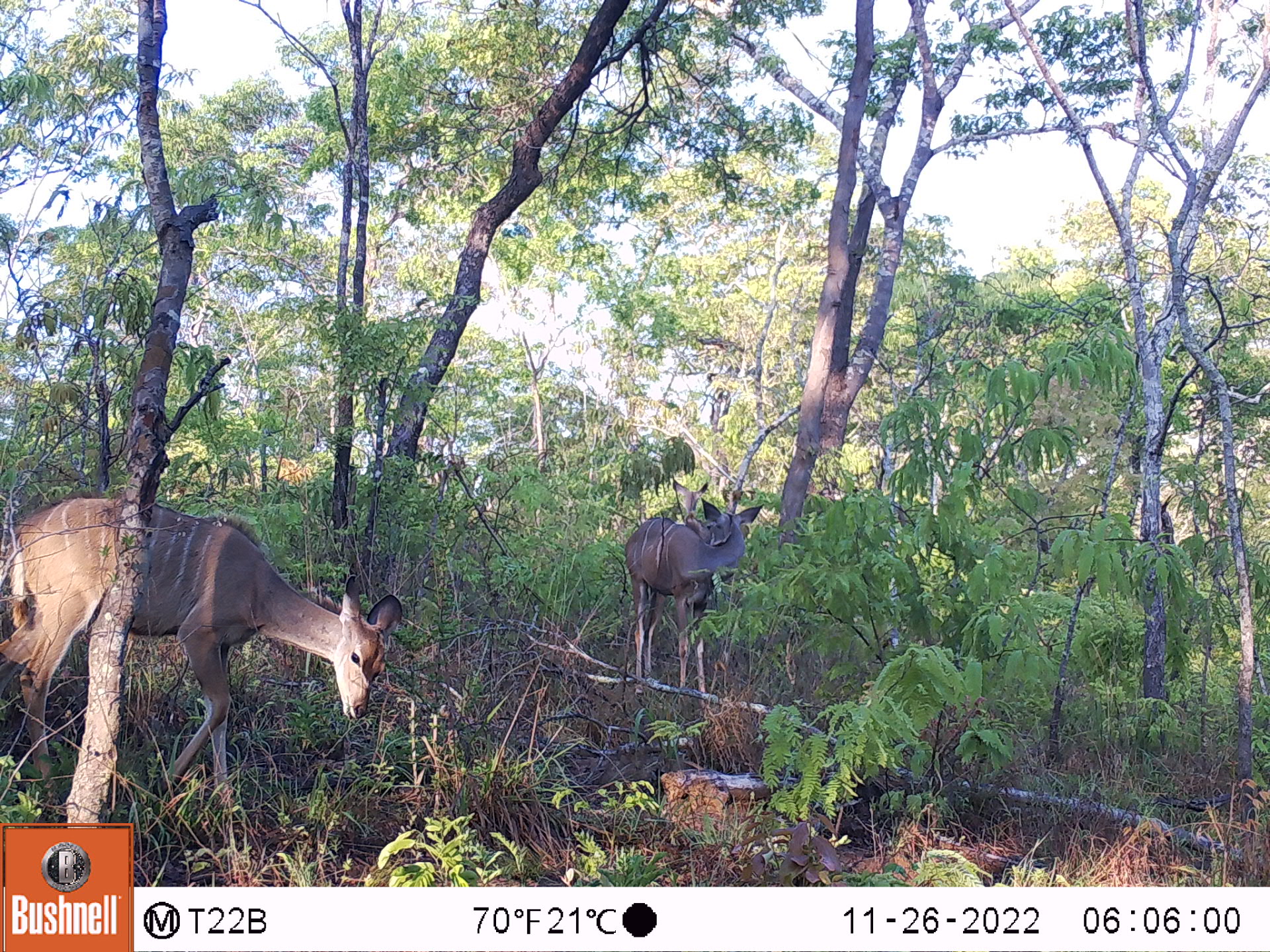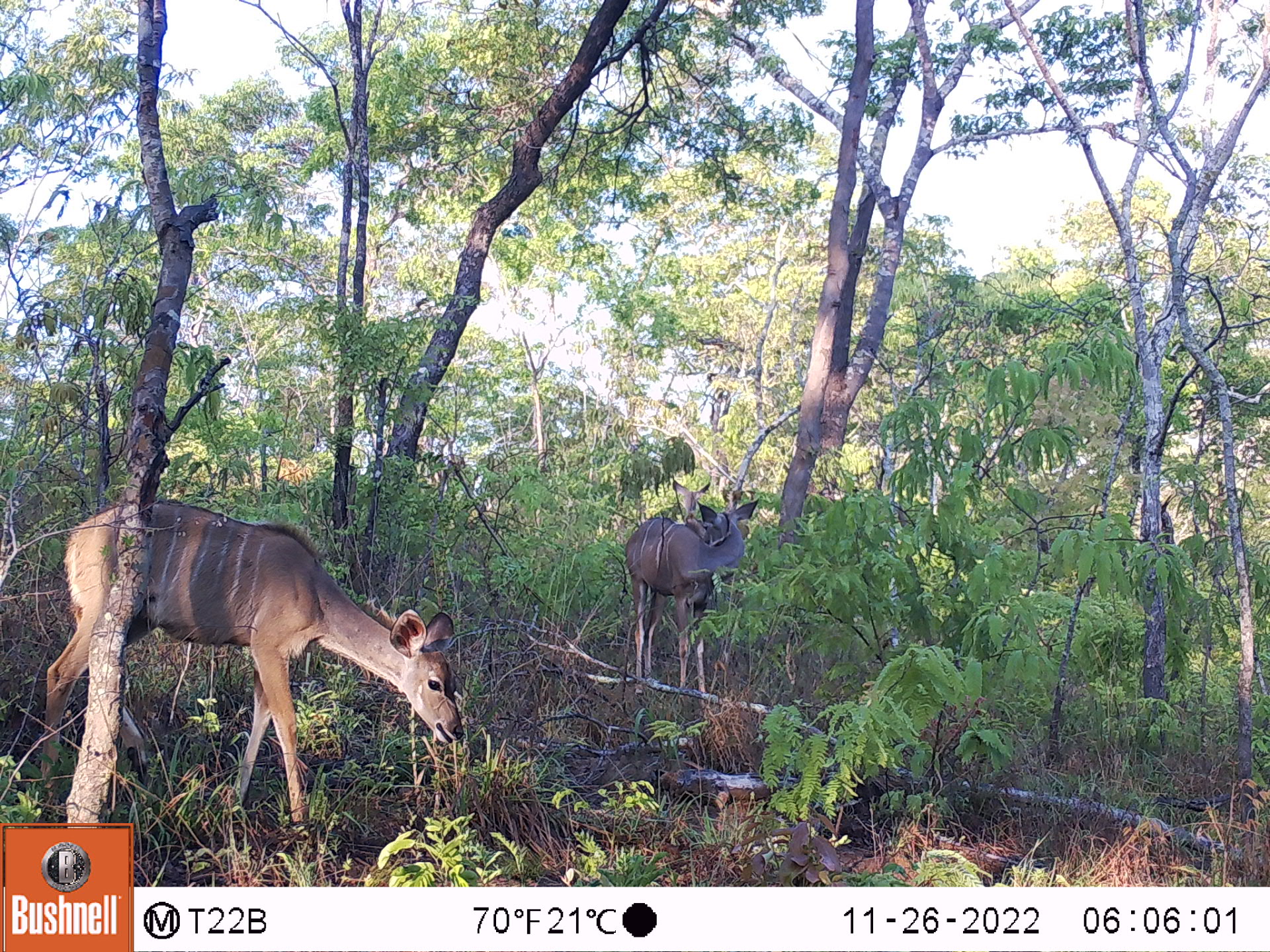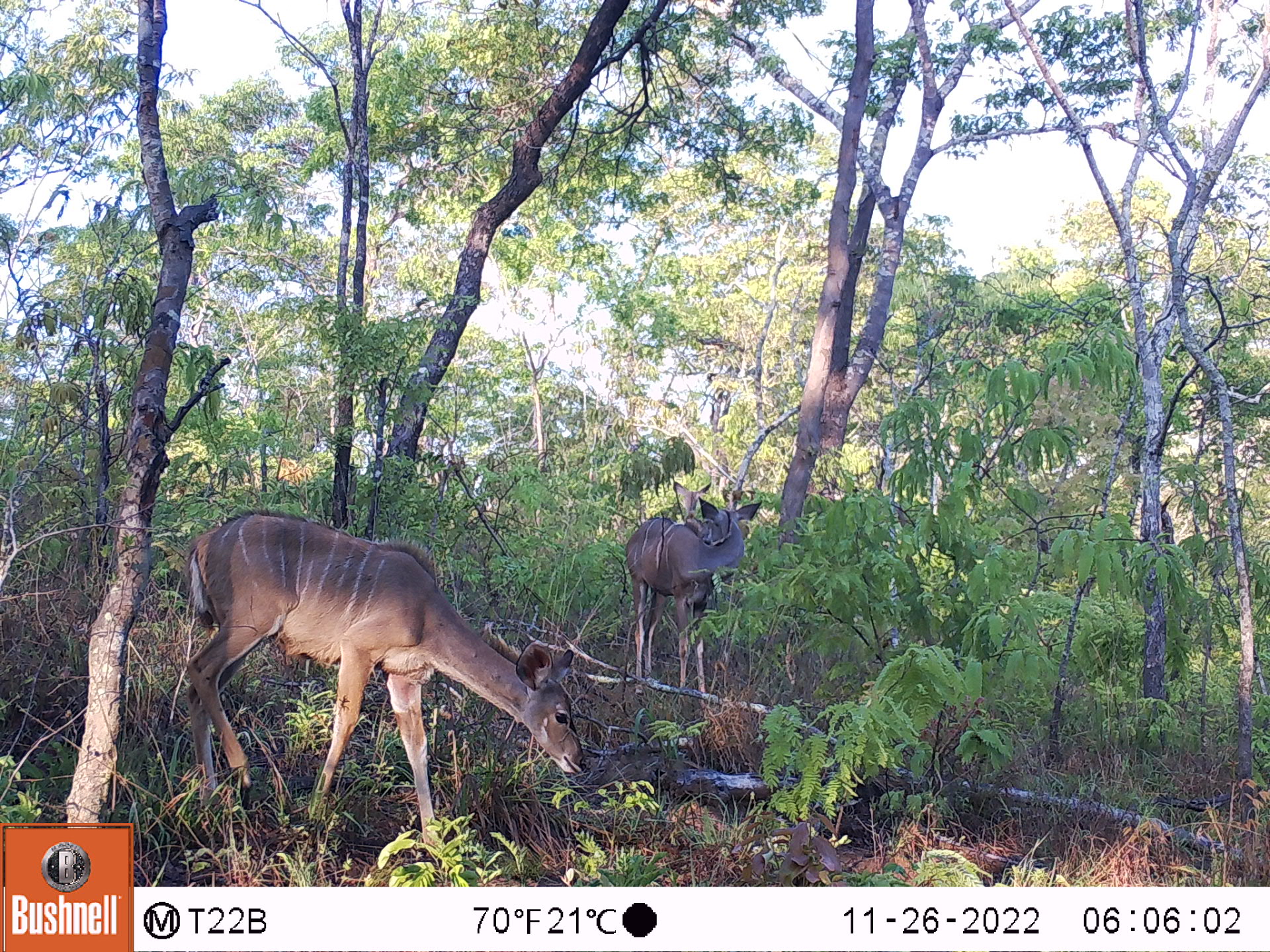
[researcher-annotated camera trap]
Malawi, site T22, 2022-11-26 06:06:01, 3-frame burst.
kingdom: Animalia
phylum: Chordata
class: Mammalia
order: Artiodactyla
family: Bovidae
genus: Tragelaphus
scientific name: Tragelaphus strepsiceros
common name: greater kudu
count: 3